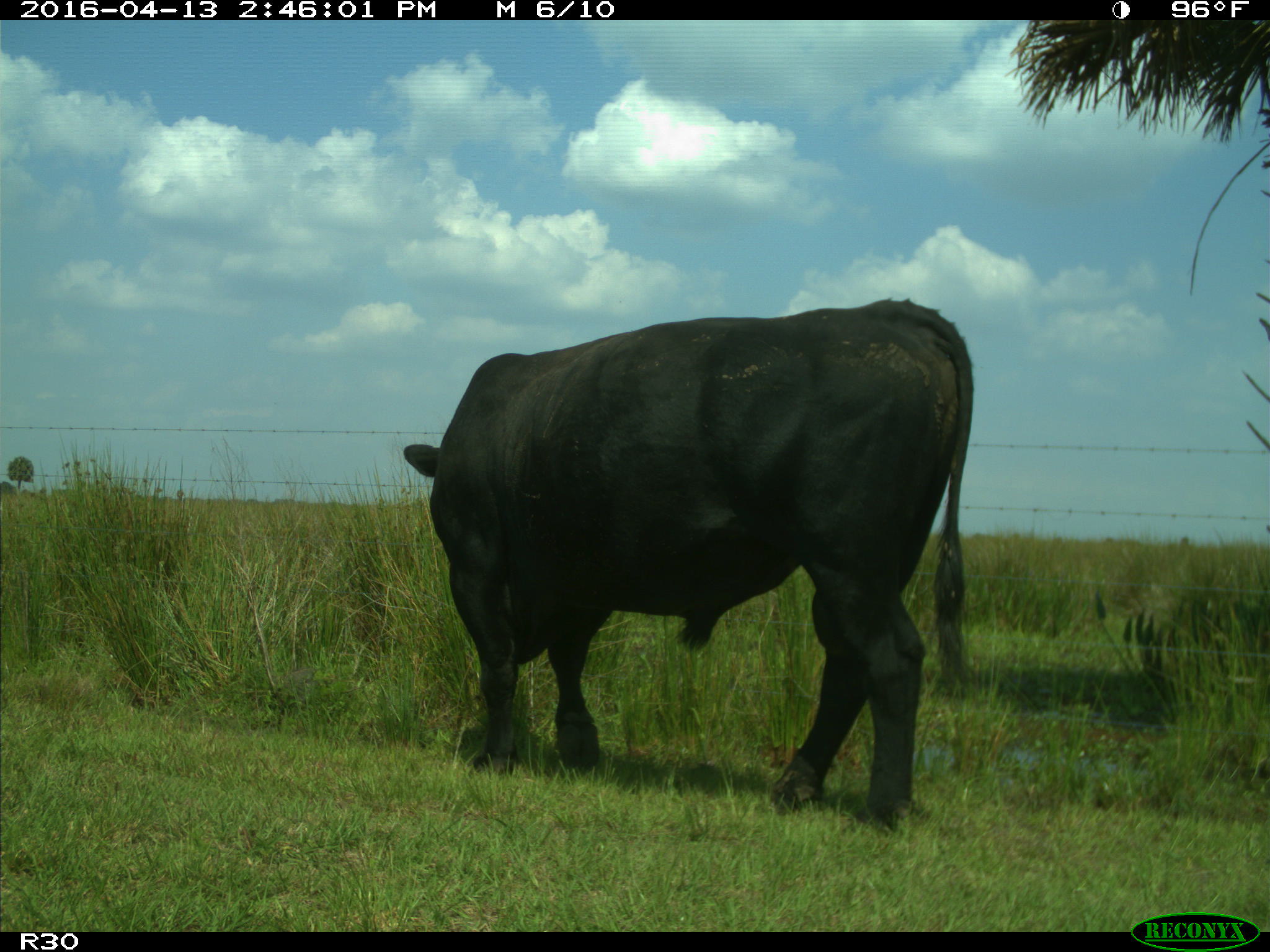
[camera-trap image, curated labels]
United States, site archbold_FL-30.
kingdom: Animalia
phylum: Chordata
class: Mammalia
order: Artiodactyla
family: Bovidae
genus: Bos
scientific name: Bos taurus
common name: domestic cow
Bos taurus (domestic cow).